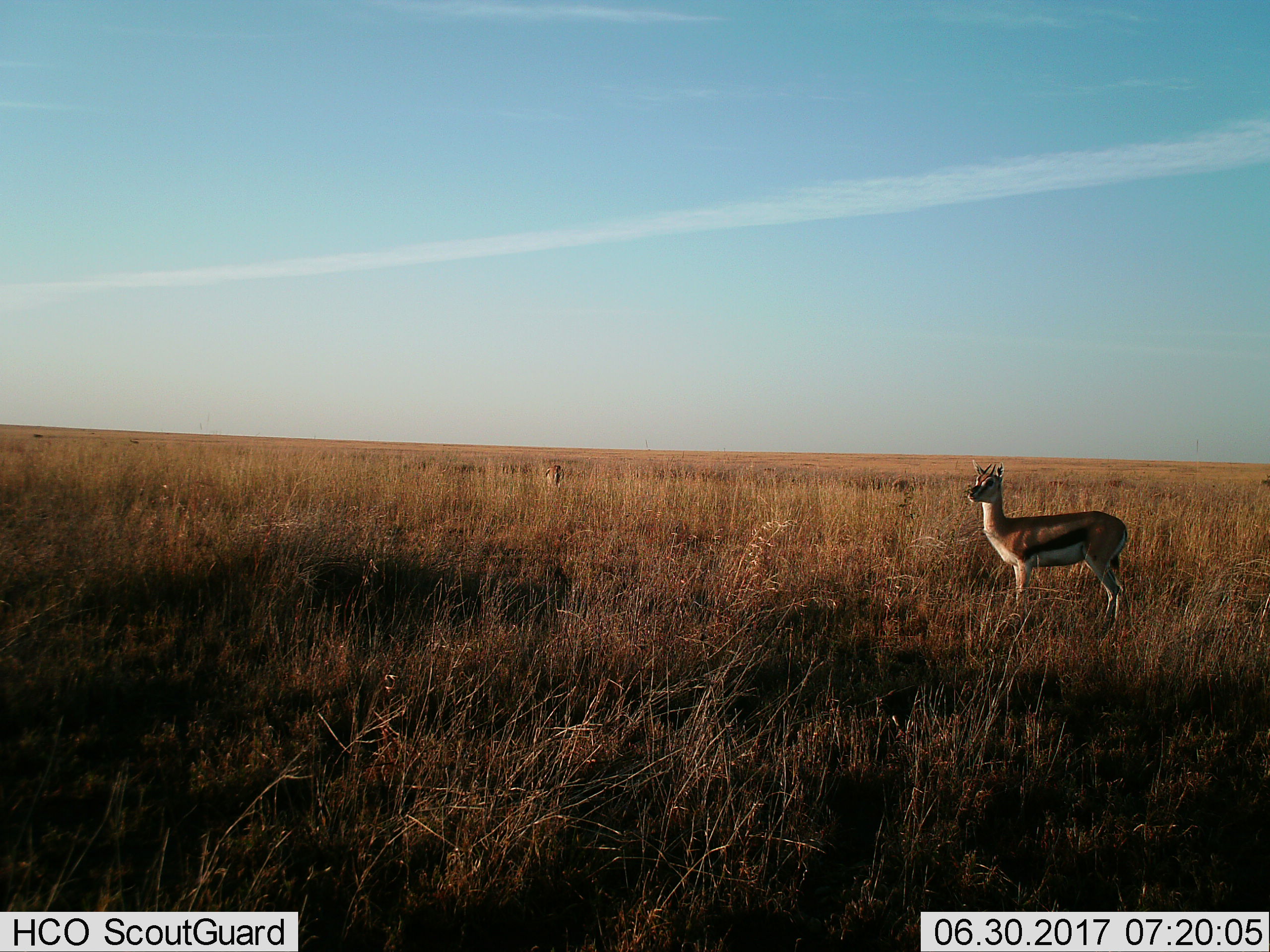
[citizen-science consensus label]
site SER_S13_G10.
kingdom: Animalia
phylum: Chordata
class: Mammalia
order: Artiodactyla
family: Bovidae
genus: Eudorcas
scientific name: Eudorcas thomsonii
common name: thomson's gazelle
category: gazellethomsons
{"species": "gazellethomsons (thomson's gazelle) (Eudorcas thomsonii)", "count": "2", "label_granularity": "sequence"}